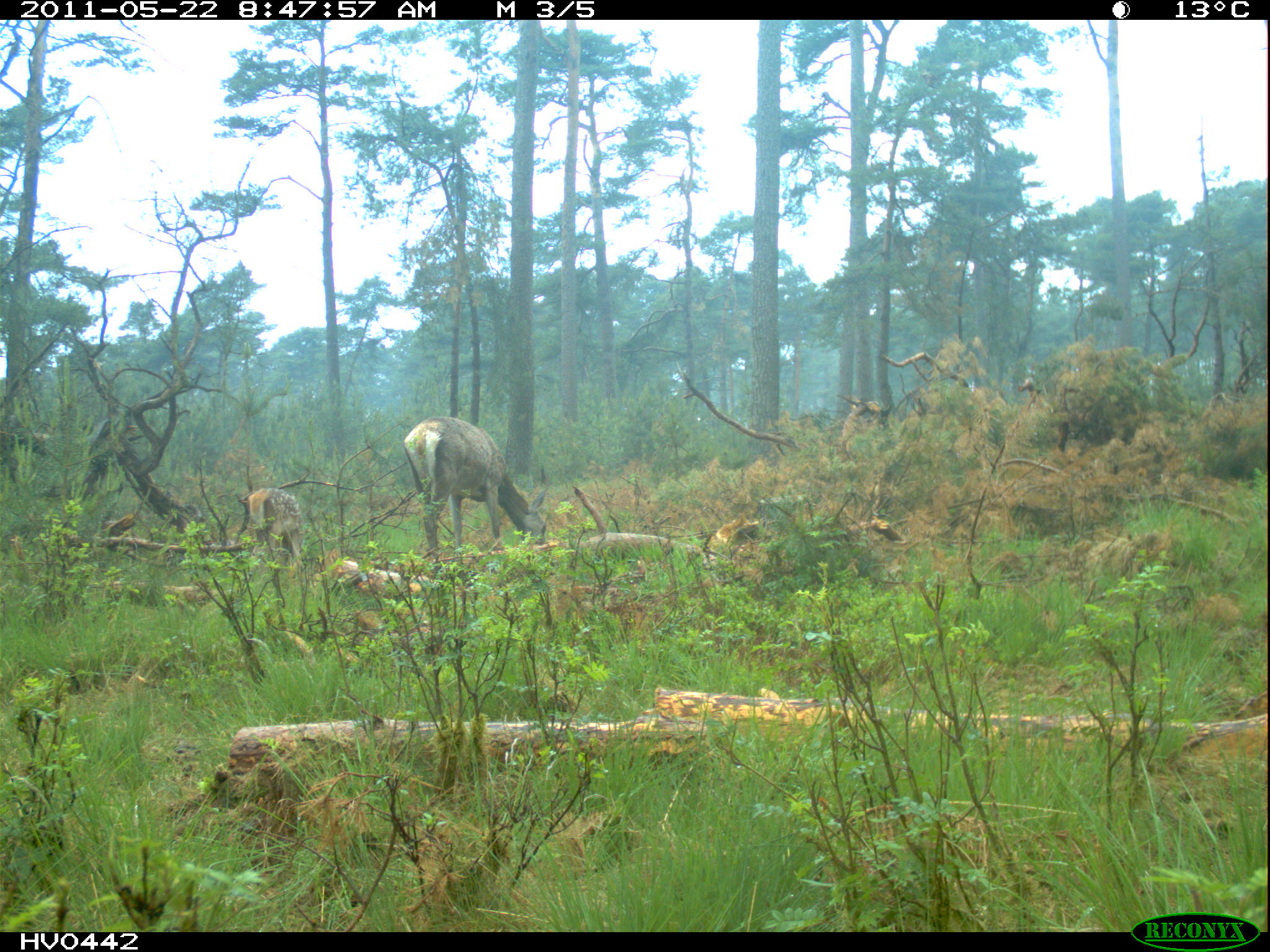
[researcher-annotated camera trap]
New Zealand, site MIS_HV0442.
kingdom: Animalia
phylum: Chordata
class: Mammalia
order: Artiodactyla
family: Cervidae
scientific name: Cervidae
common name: deer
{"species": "deer (Cervidae)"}